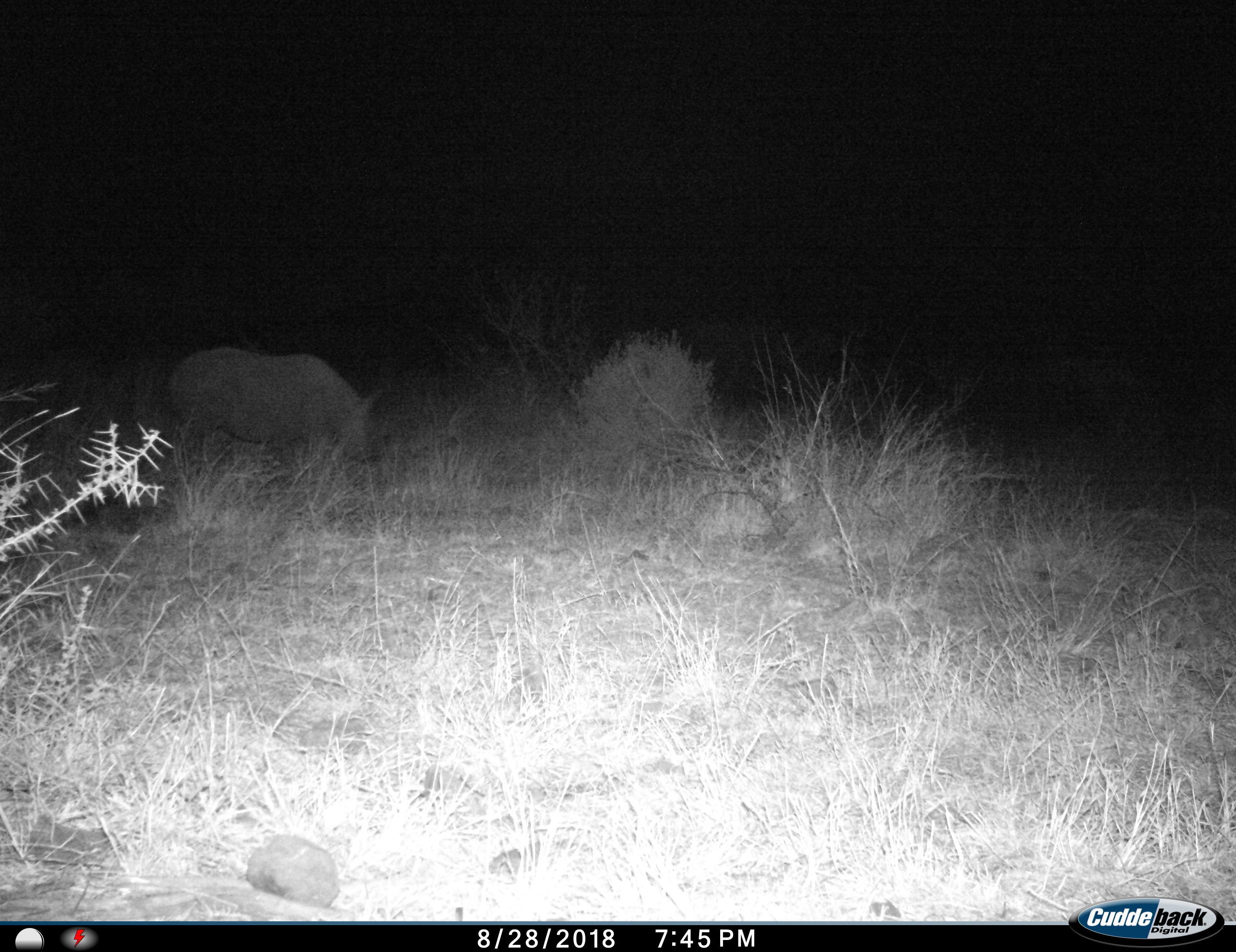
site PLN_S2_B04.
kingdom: Animalia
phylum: Chordata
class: Mammalia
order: Perissodactyla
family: Rhinocerotidae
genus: Ceratotherium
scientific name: Ceratotherium simum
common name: white rhinoceros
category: rhinoceroswhite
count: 1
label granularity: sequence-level